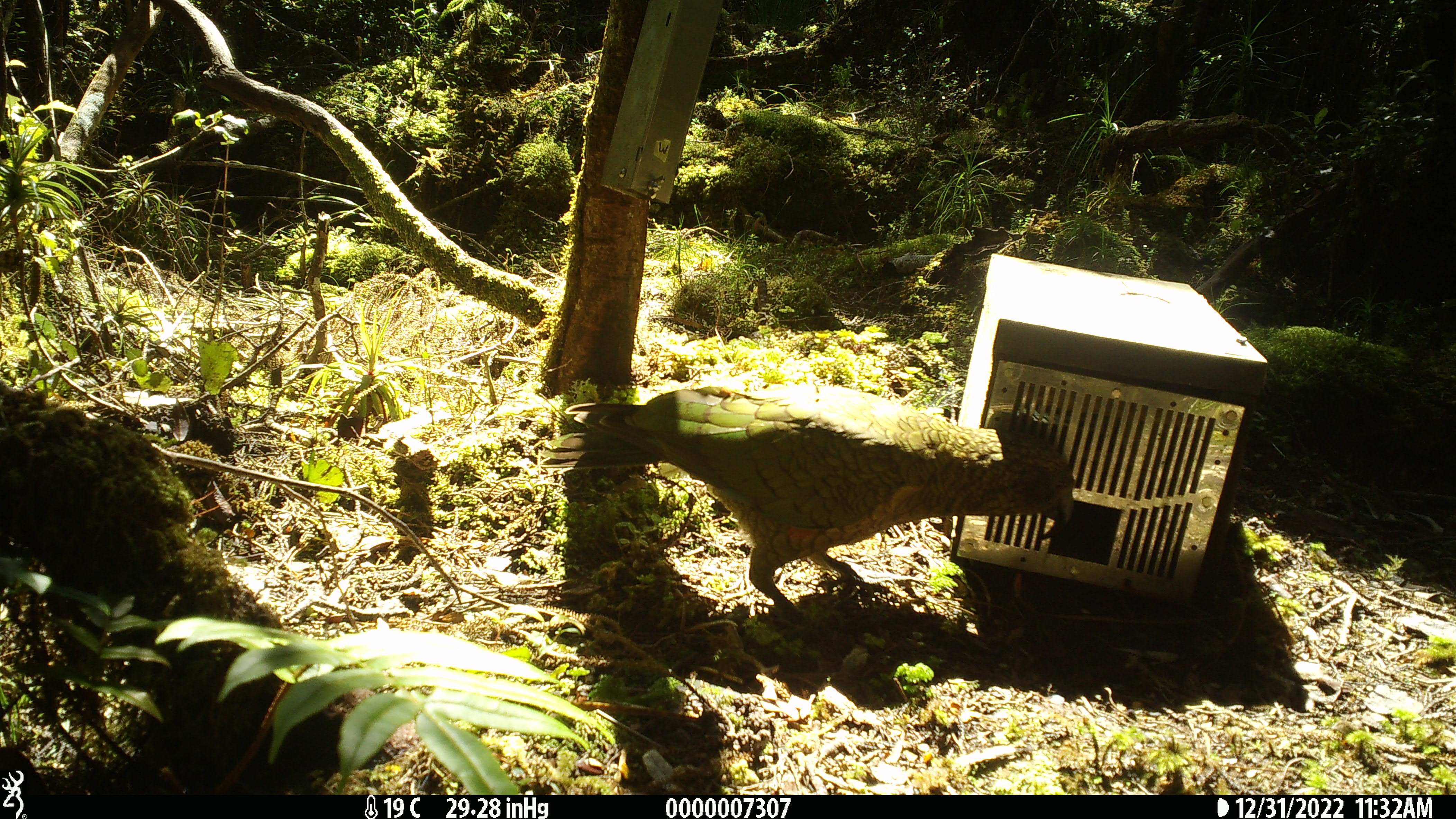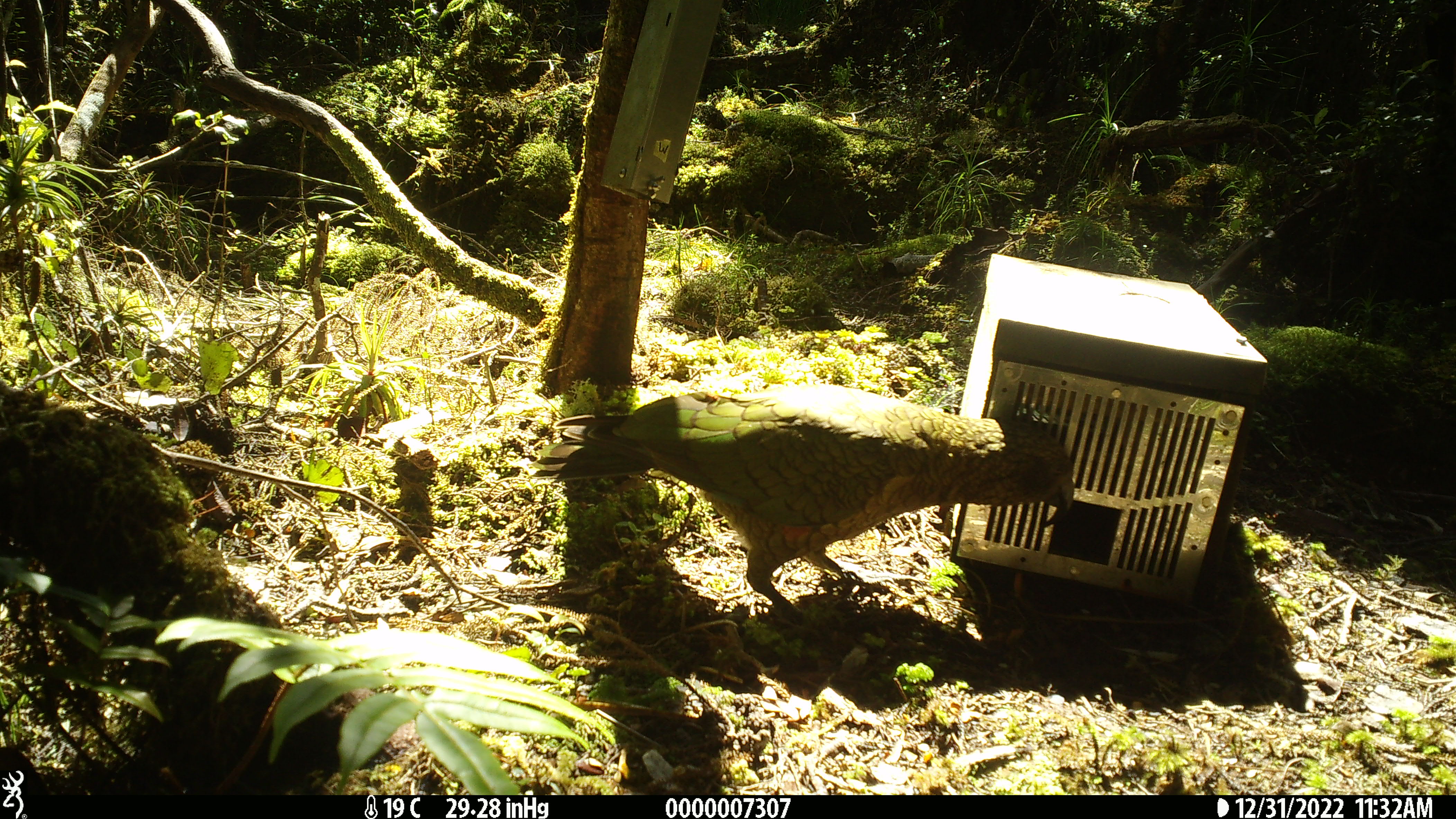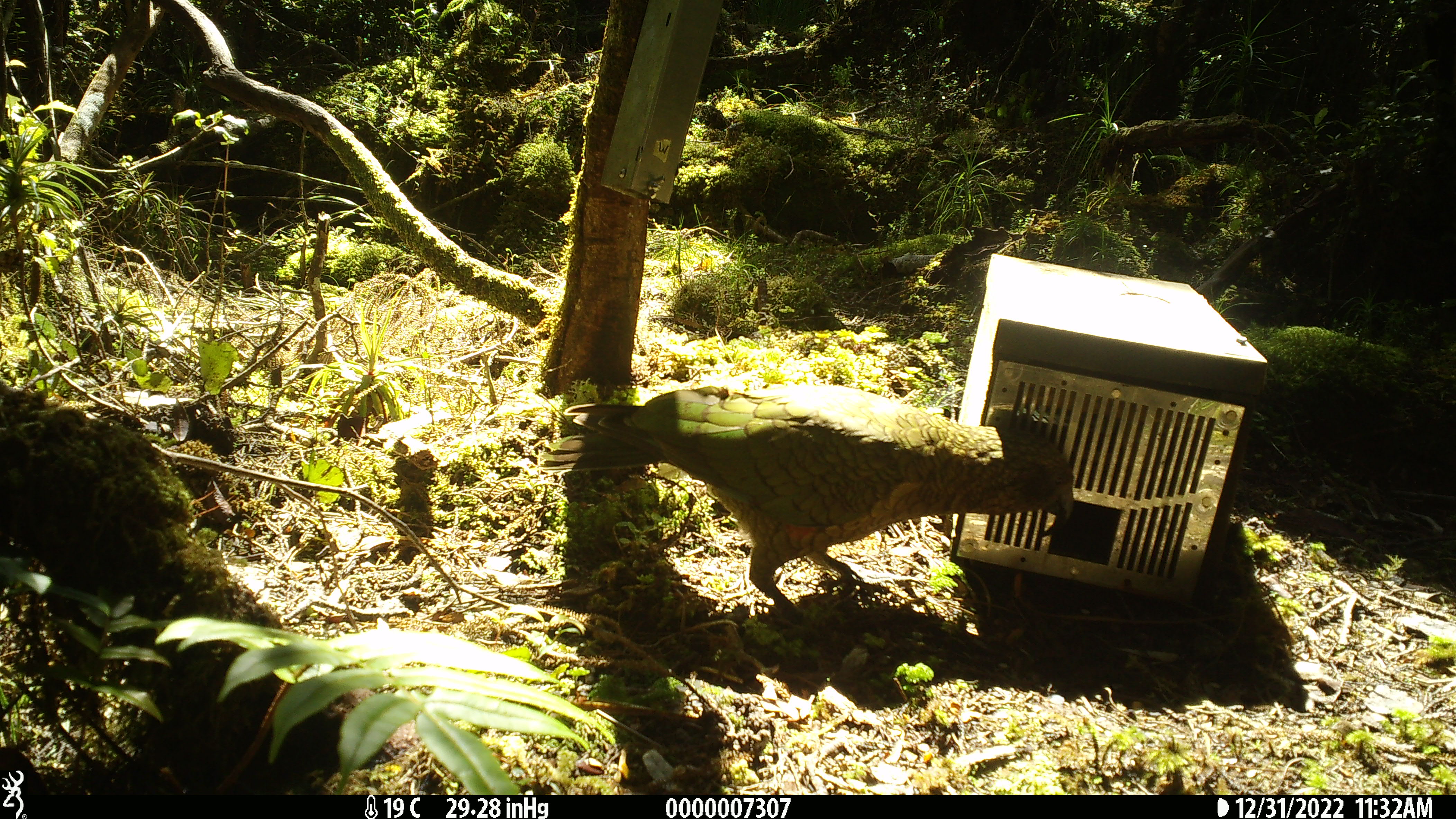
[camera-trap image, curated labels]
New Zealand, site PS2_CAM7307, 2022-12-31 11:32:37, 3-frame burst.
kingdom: Animalia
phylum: Chordata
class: Aves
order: Psittaciformes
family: Strigopidae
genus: Nestor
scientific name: Nestor notabilis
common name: kea